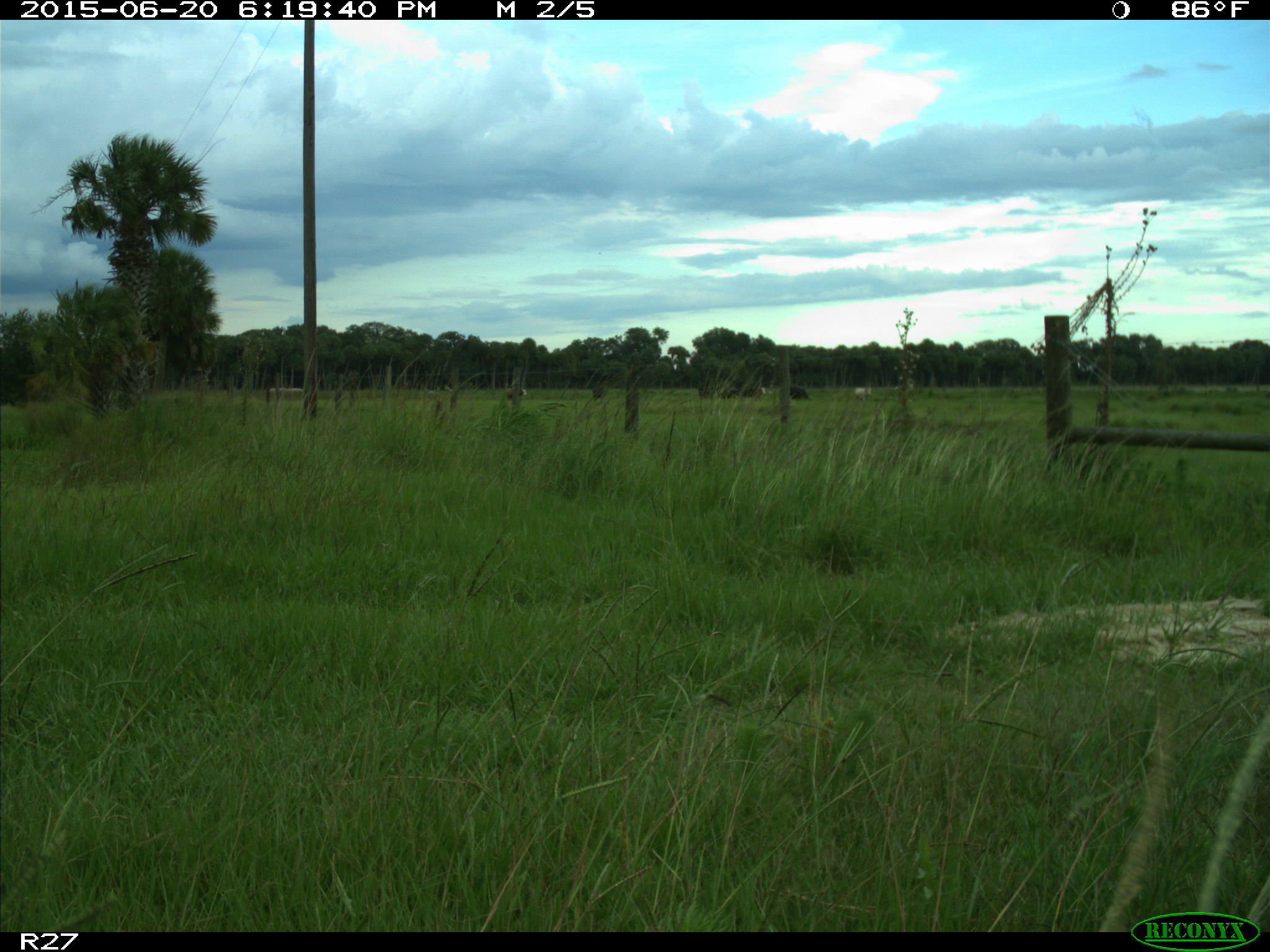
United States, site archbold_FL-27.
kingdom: Animalia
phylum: Chordata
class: Mammalia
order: Artiodactyla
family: Bovidae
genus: Bos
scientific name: Bos taurus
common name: domestic cow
Bos taurus (domestic cow).